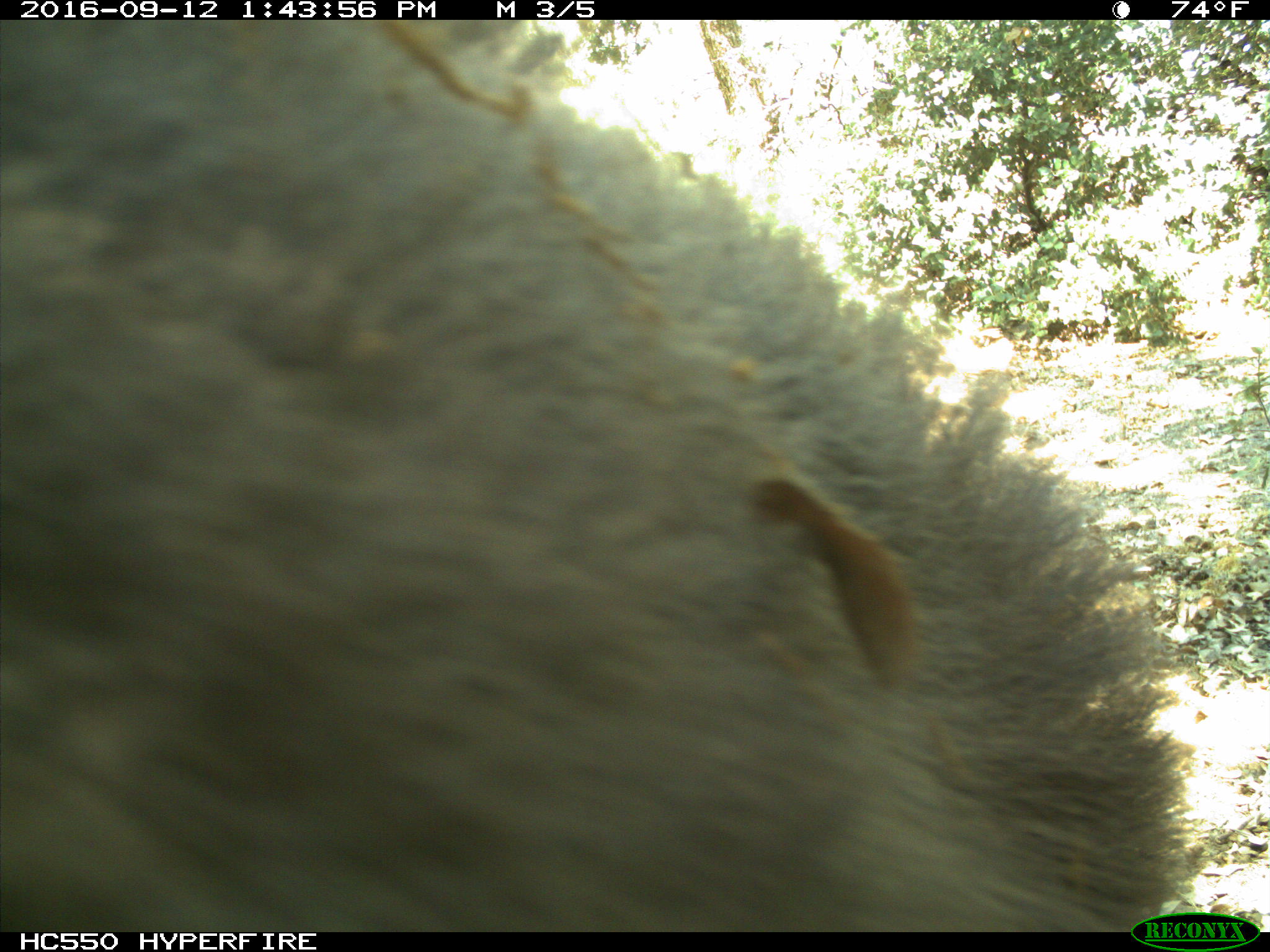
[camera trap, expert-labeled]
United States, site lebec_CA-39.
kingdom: Animalia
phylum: Chordata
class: Mammalia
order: Carnivora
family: Ursidae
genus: Ursus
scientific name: Ursus americanus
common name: american black bear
Ursus americanus (american black bear).